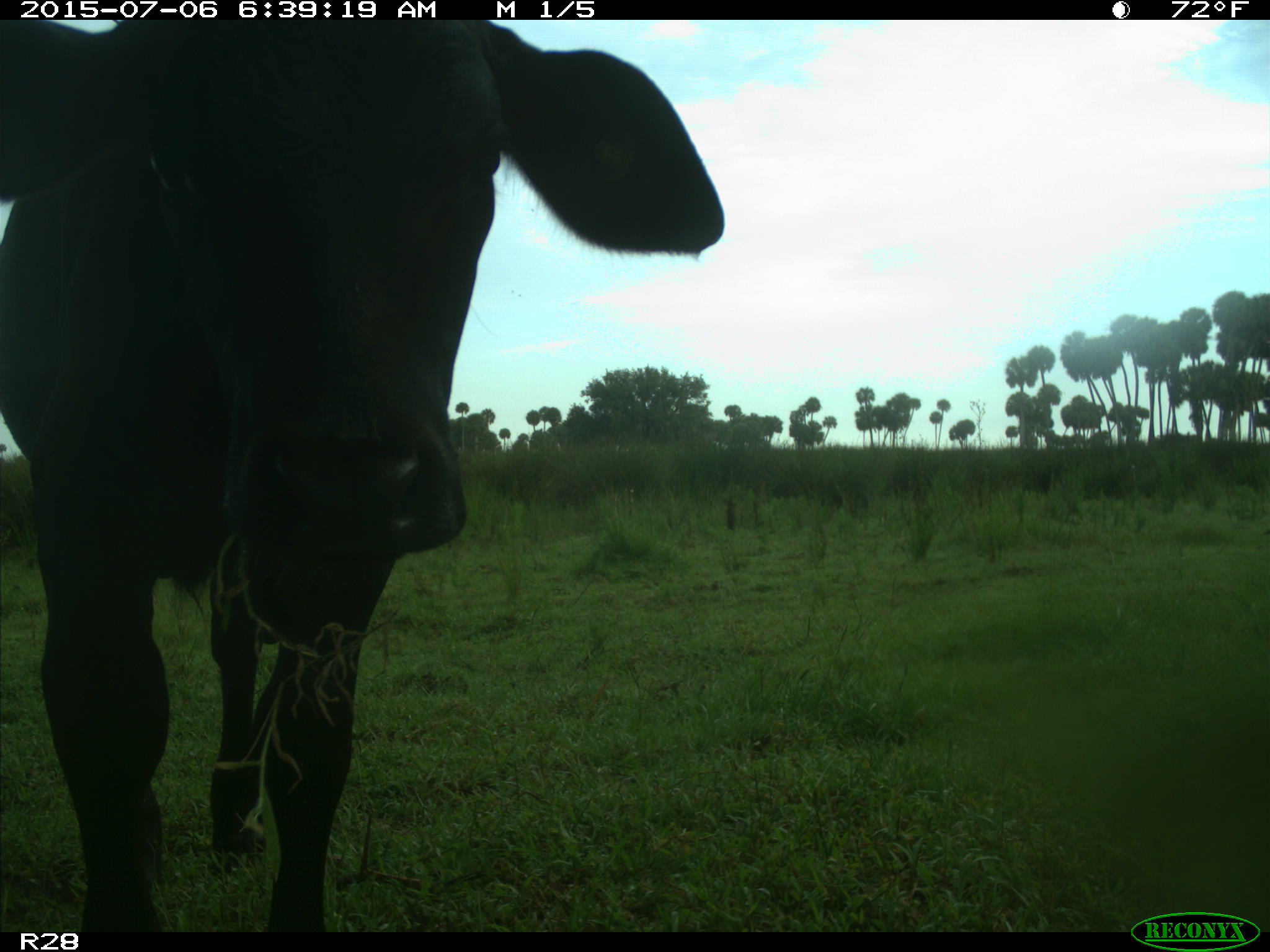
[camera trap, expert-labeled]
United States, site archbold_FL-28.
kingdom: Animalia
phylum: Chordata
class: Mammalia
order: Artiodactyla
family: Bovidae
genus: Bos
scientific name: Bos taurus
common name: domestic cow